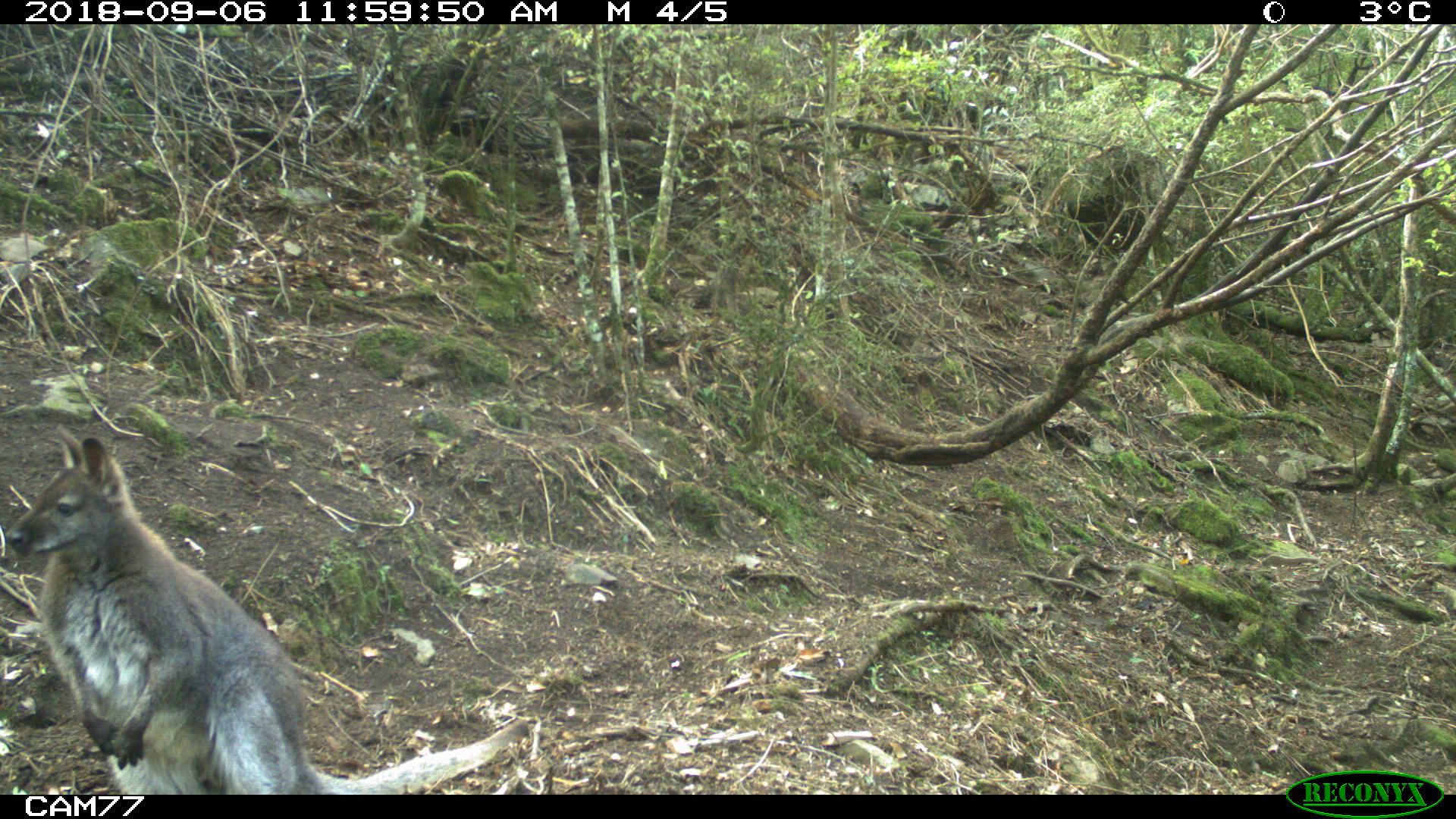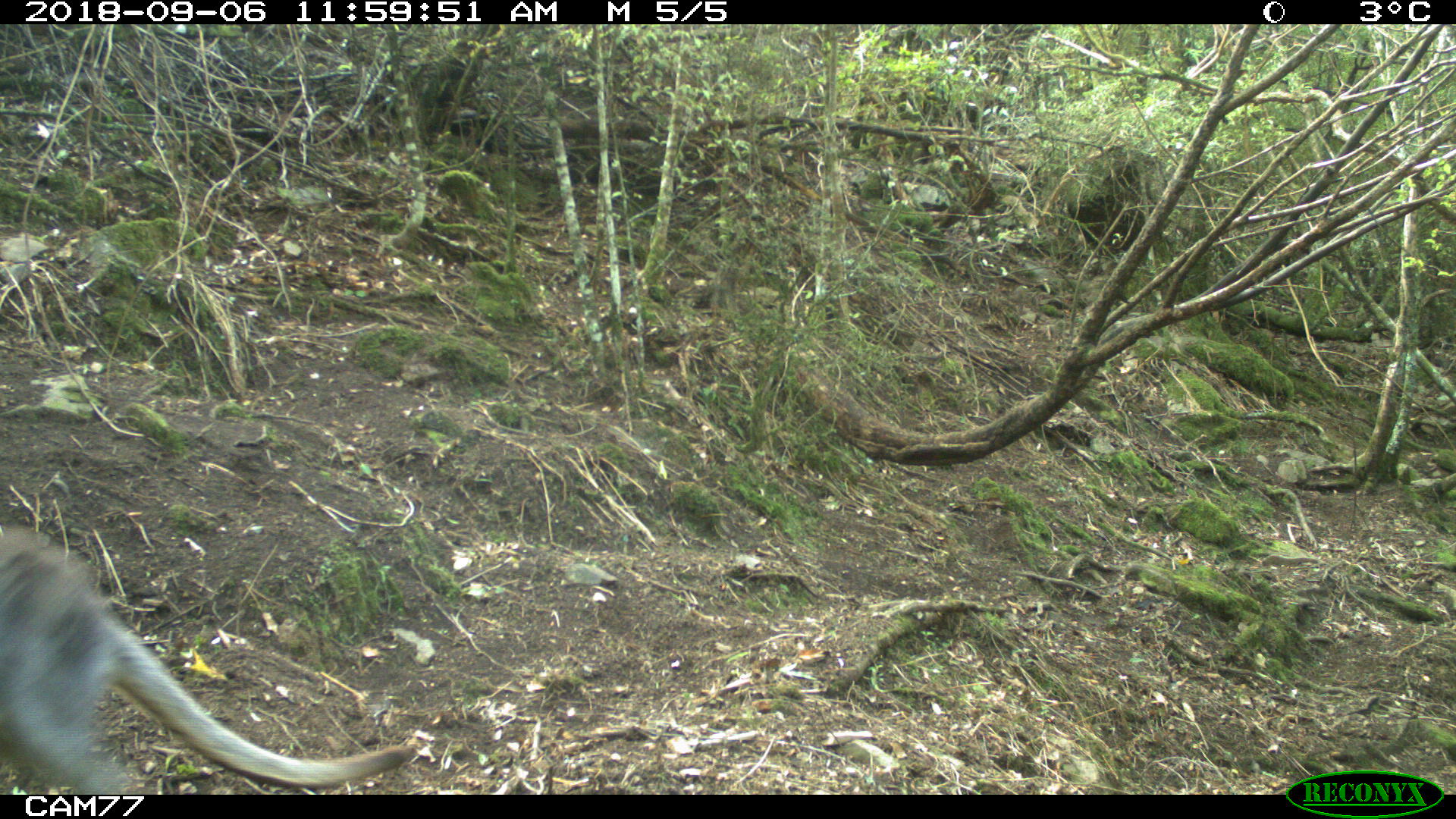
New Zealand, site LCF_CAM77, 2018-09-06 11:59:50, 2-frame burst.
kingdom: Animalia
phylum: Chordata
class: Mammalia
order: Diprotodontia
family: Macropodidae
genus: Notamacropus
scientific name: Notamacropus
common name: wallaby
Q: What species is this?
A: Wallaby (Notamacropus).